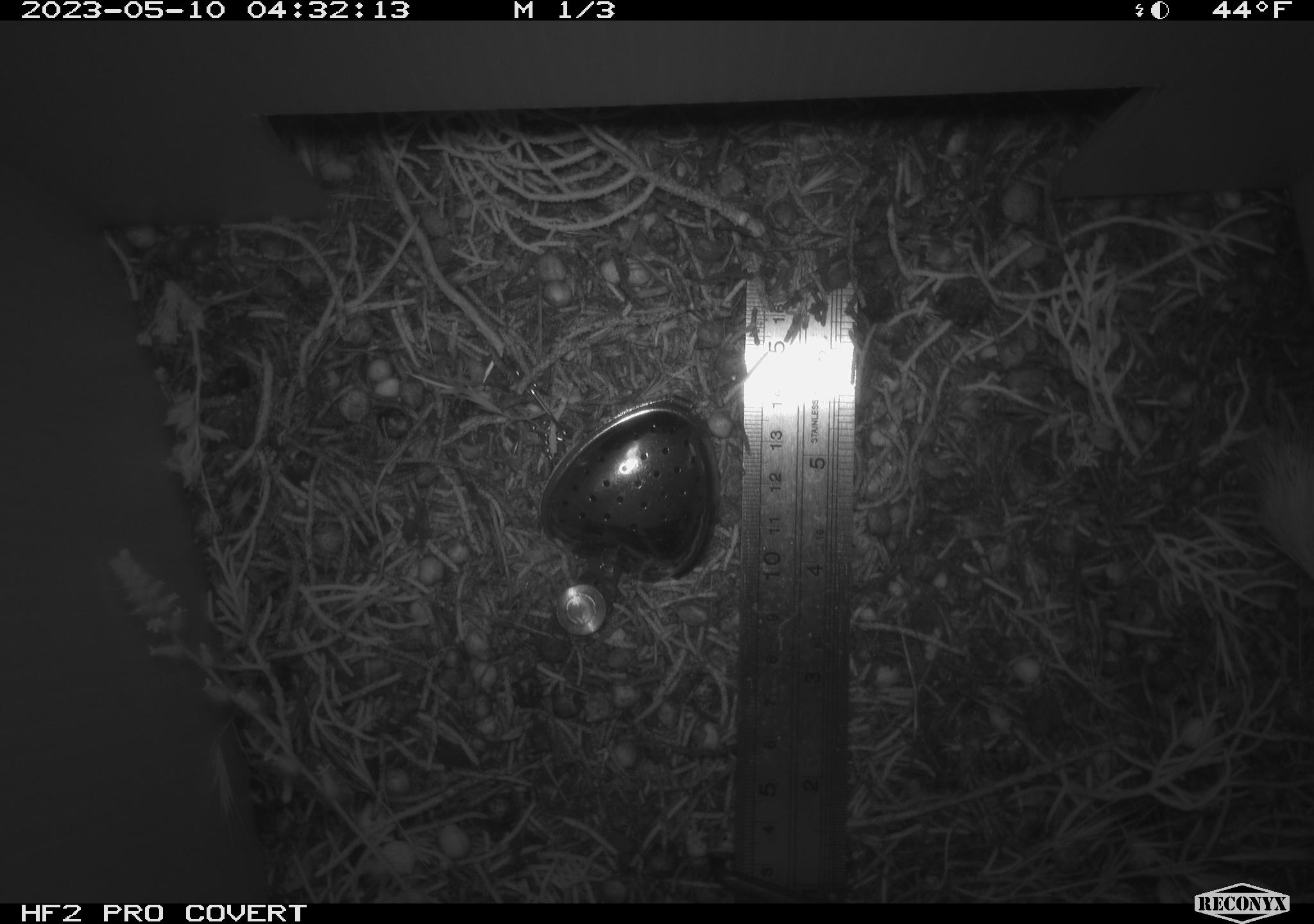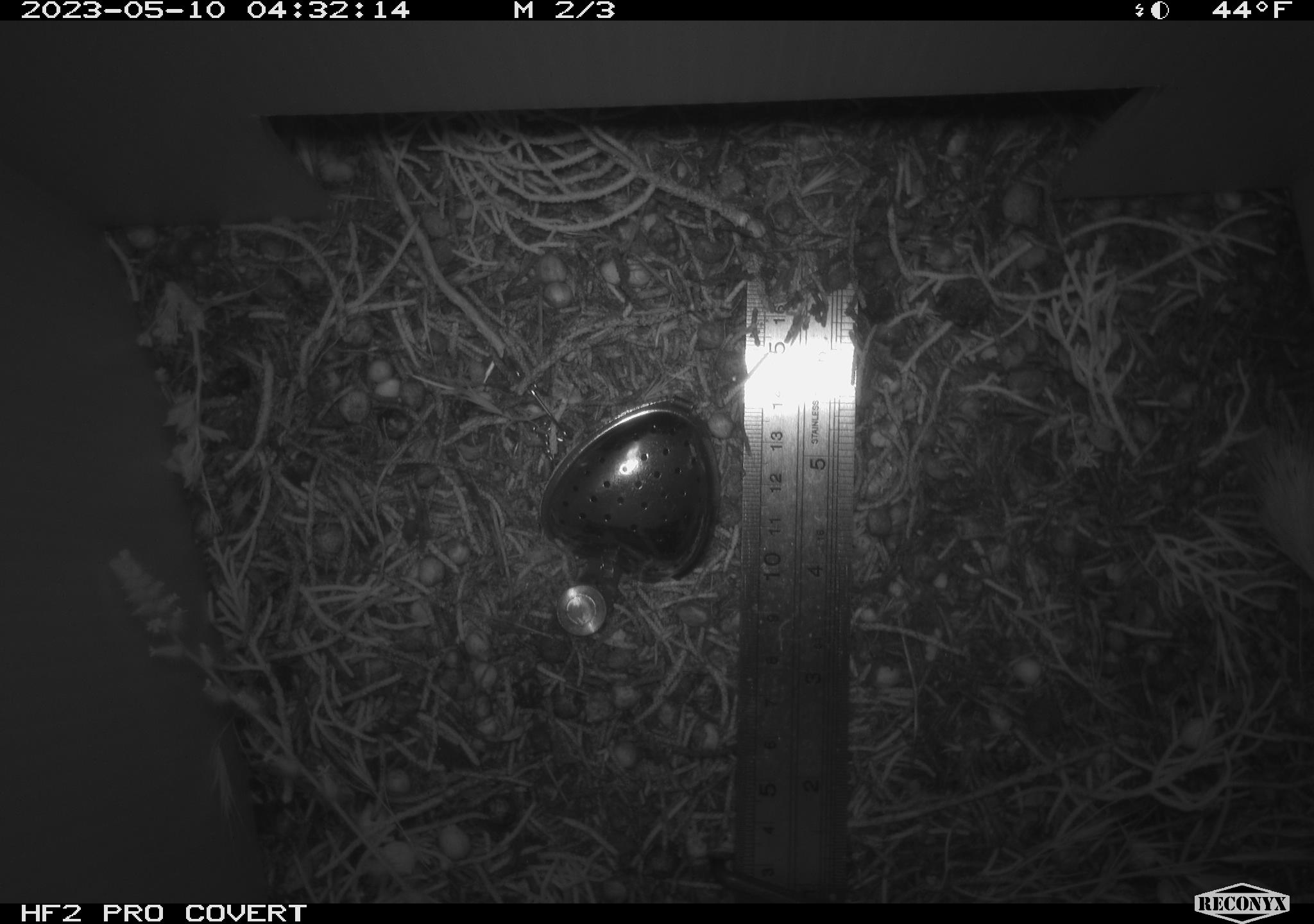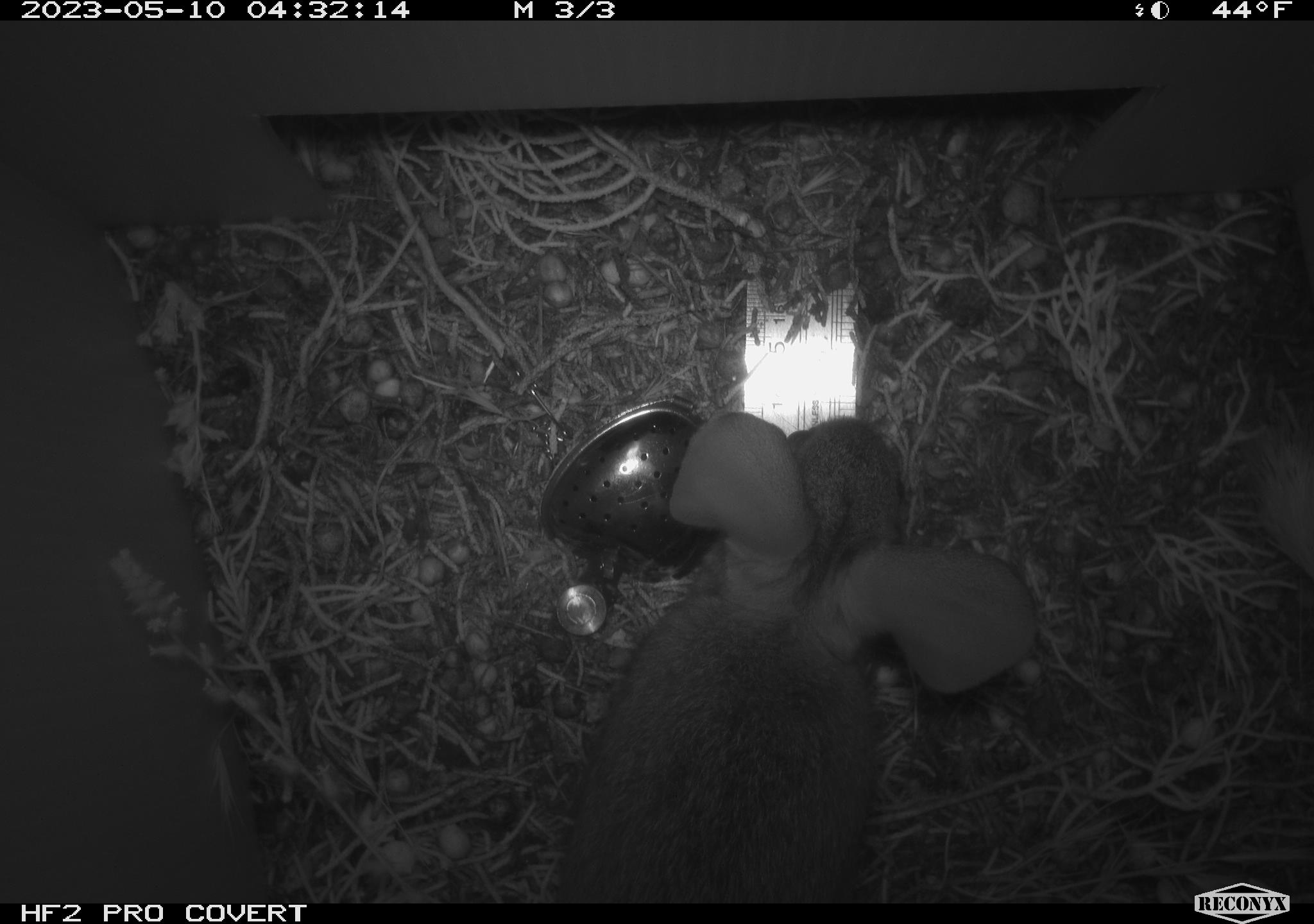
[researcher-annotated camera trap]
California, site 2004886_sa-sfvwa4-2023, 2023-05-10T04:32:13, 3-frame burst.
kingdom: Animalia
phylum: Chordata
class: Mammalia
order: Lagomorpha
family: Leporidae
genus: Sylvilagus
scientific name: Sylvilagus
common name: cottontail rabbits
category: sylvilagus species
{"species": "sylvilagus species (cottontail rabbits) (Sylvilagus)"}